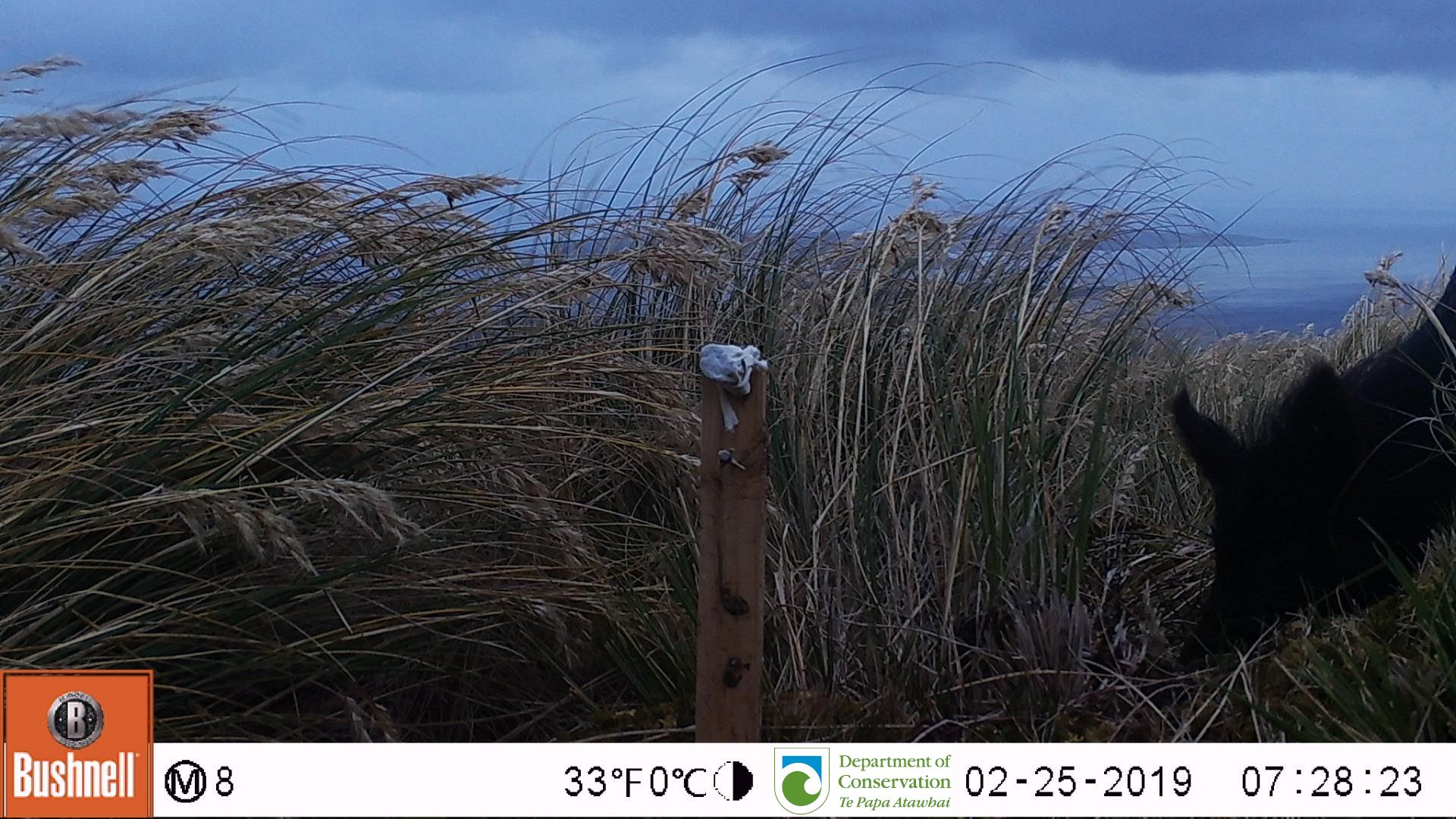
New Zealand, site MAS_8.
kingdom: Animalia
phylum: Chordata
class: Mammalia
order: Artiodactyla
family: Suidae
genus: Sus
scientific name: Sus scrofa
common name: pig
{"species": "pig (Sus scrofa)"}